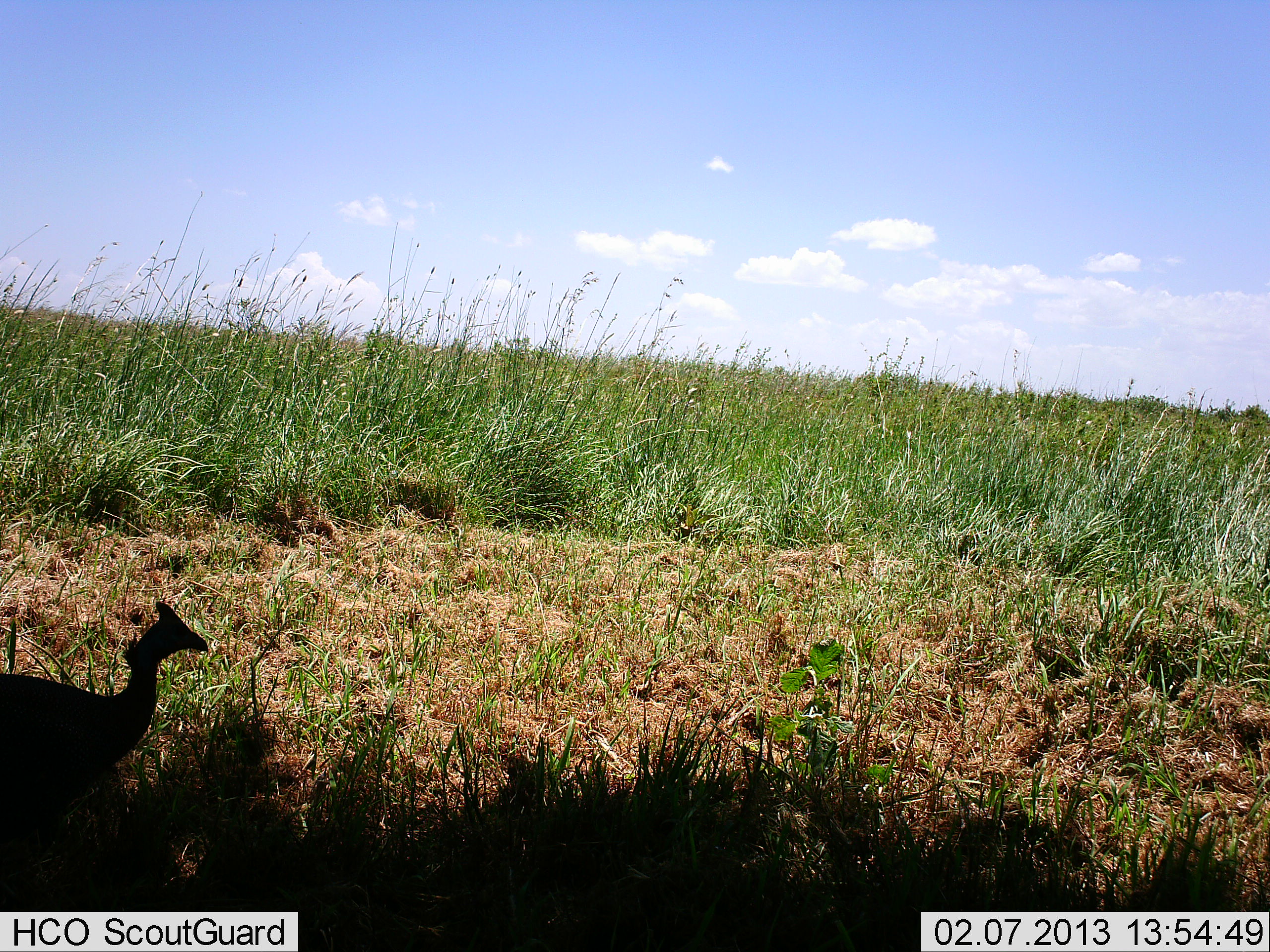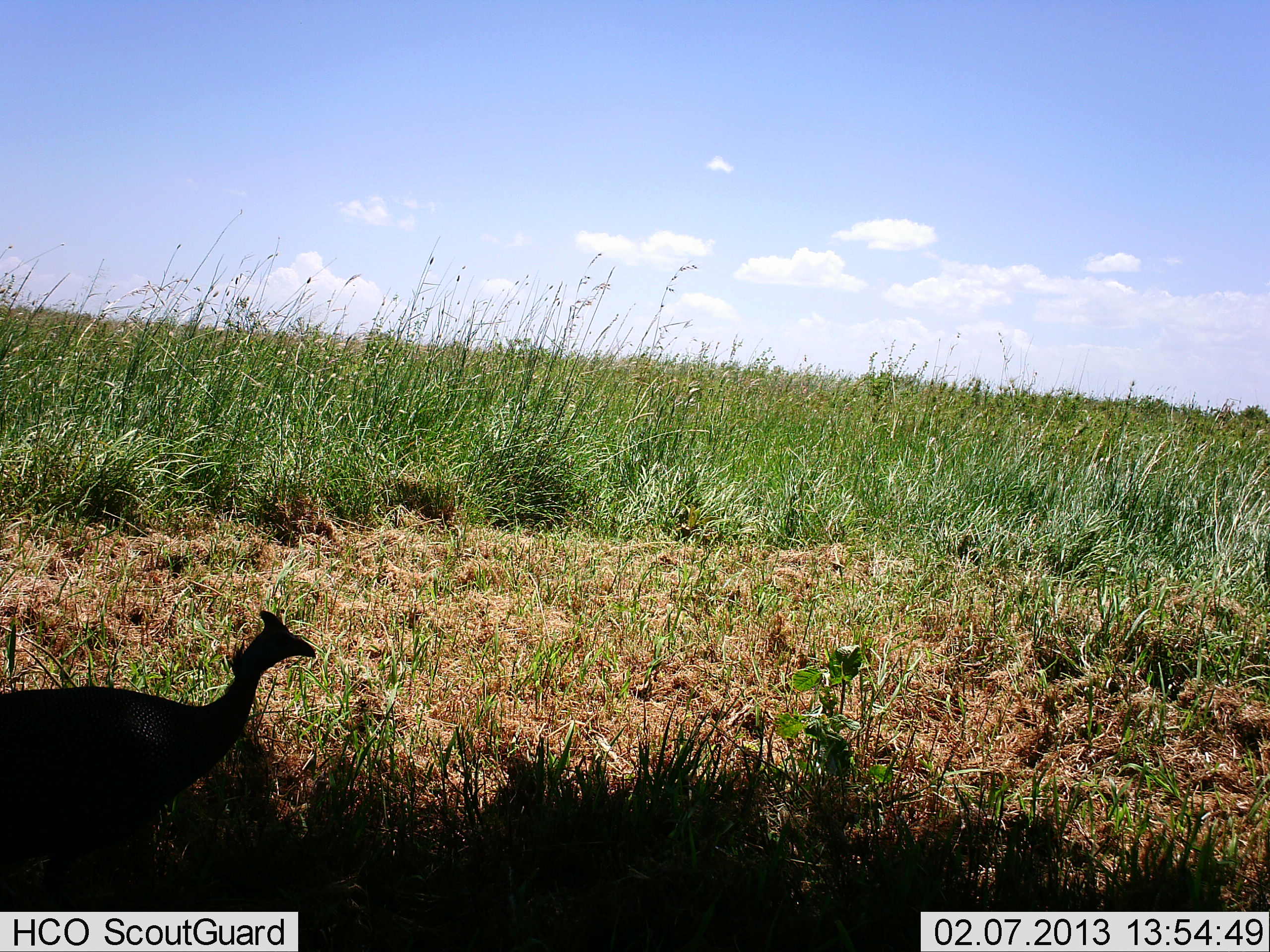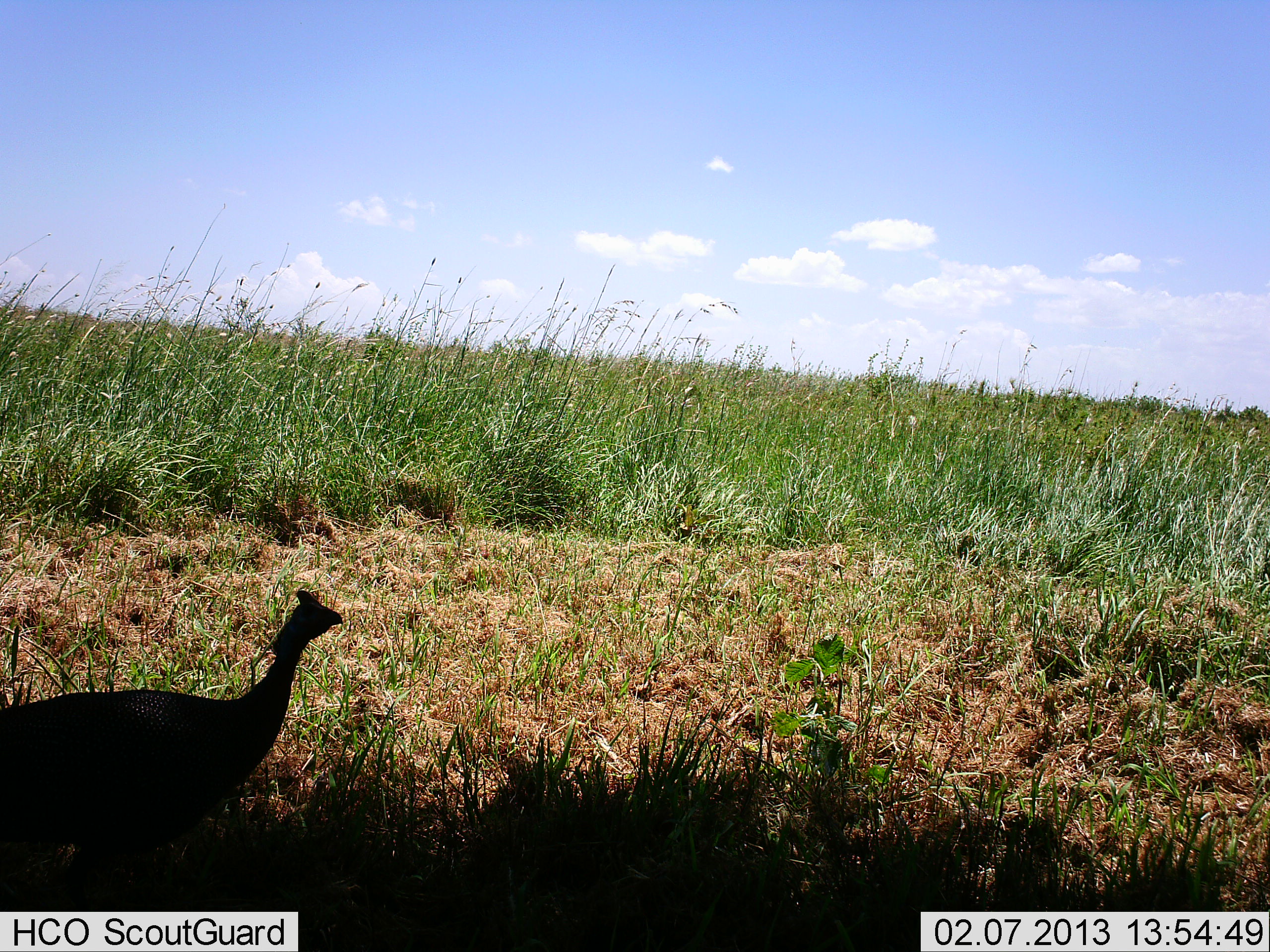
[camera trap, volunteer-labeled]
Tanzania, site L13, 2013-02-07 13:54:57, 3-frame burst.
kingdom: Animalia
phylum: Chordata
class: Aves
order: Galliformes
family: Numididae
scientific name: Numididae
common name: guinea fowl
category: guineafowl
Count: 1.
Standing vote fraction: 29%.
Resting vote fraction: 0%.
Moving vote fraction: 71%.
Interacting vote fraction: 0%.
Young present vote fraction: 0%.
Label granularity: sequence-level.